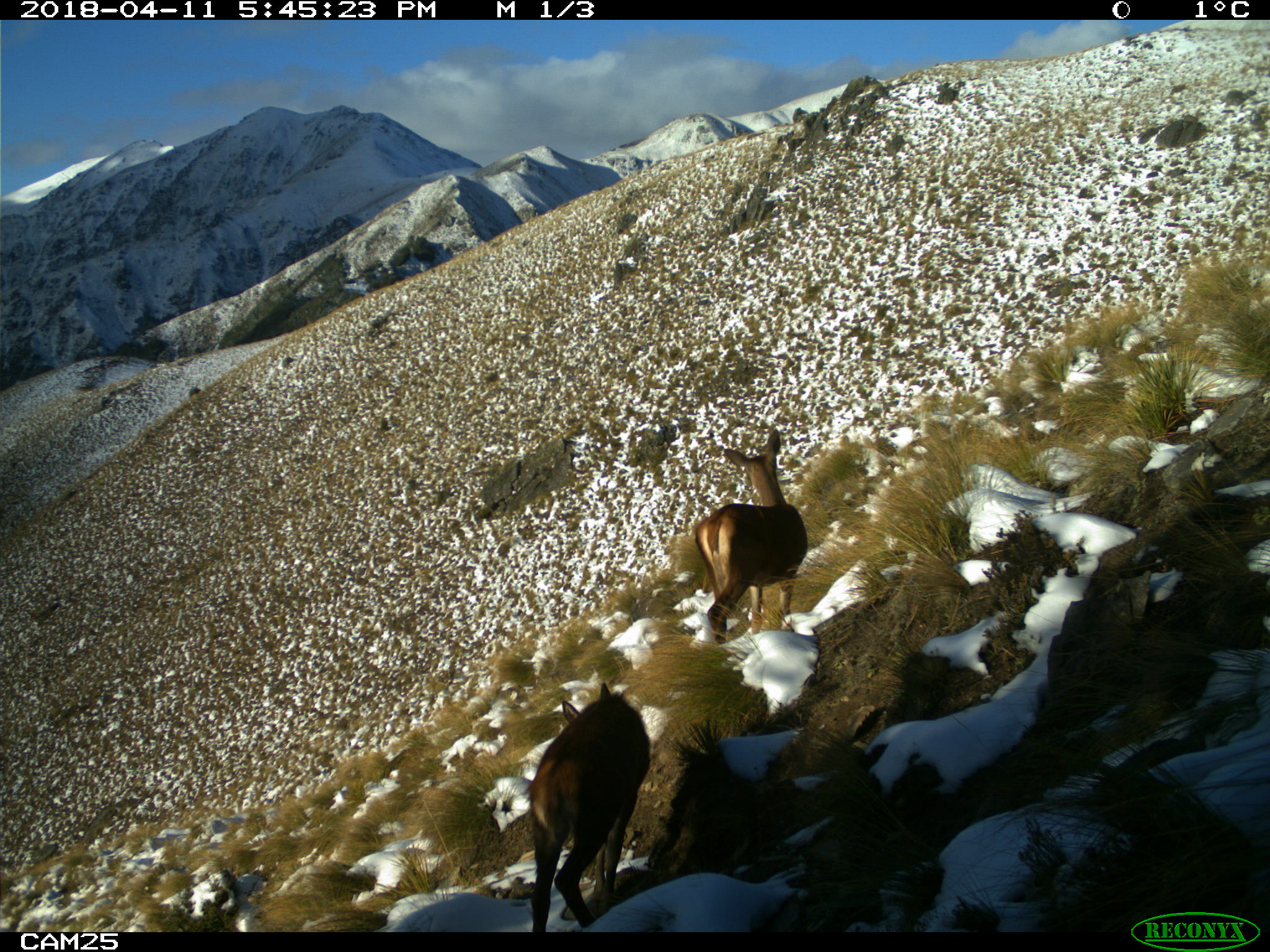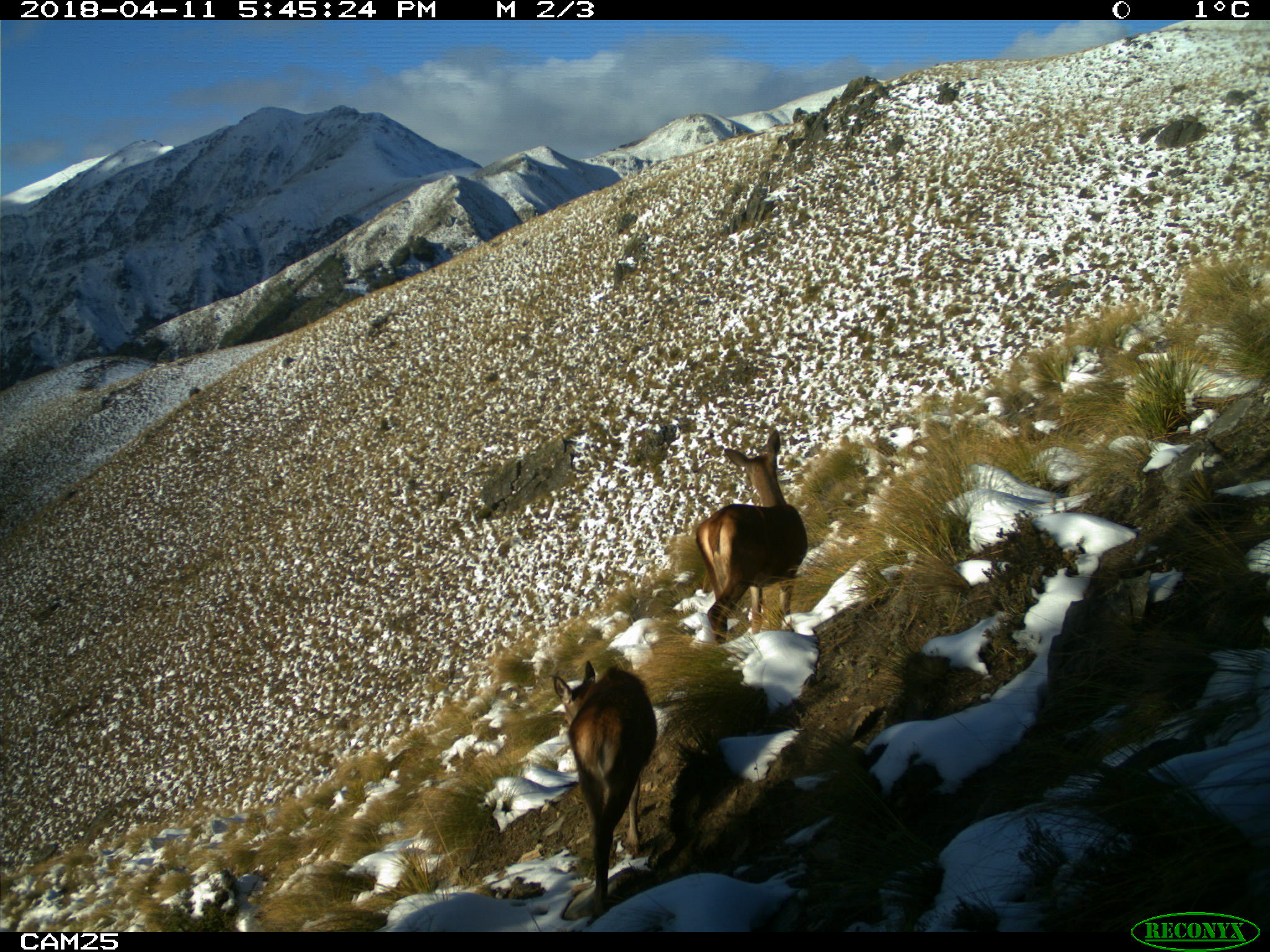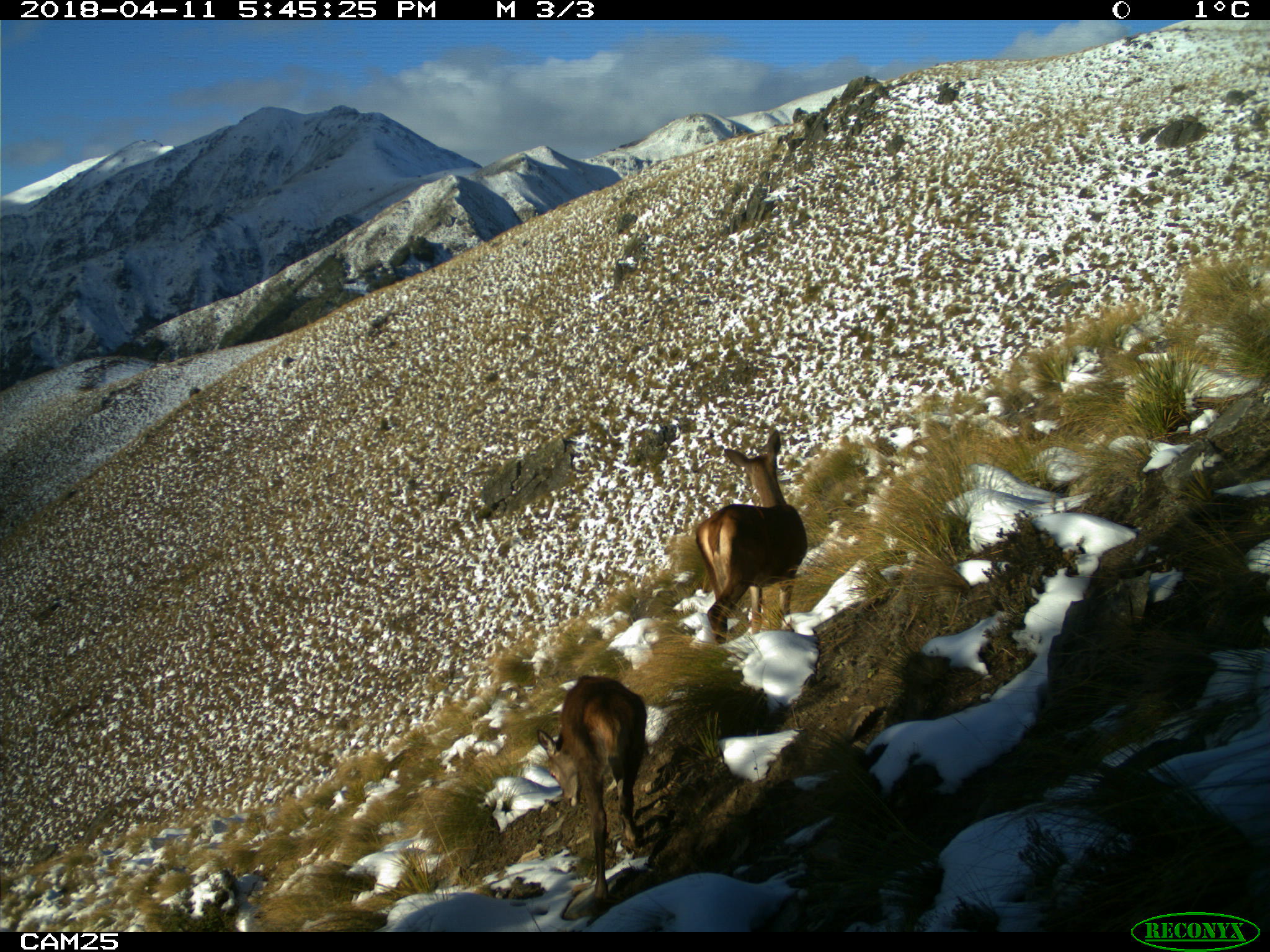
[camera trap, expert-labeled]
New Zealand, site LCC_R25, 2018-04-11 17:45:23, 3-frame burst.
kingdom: Animalia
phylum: Chordata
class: Mammalia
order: Artiodactyla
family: Cervidae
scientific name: Cervidae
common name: deer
Deer (Cervidae).